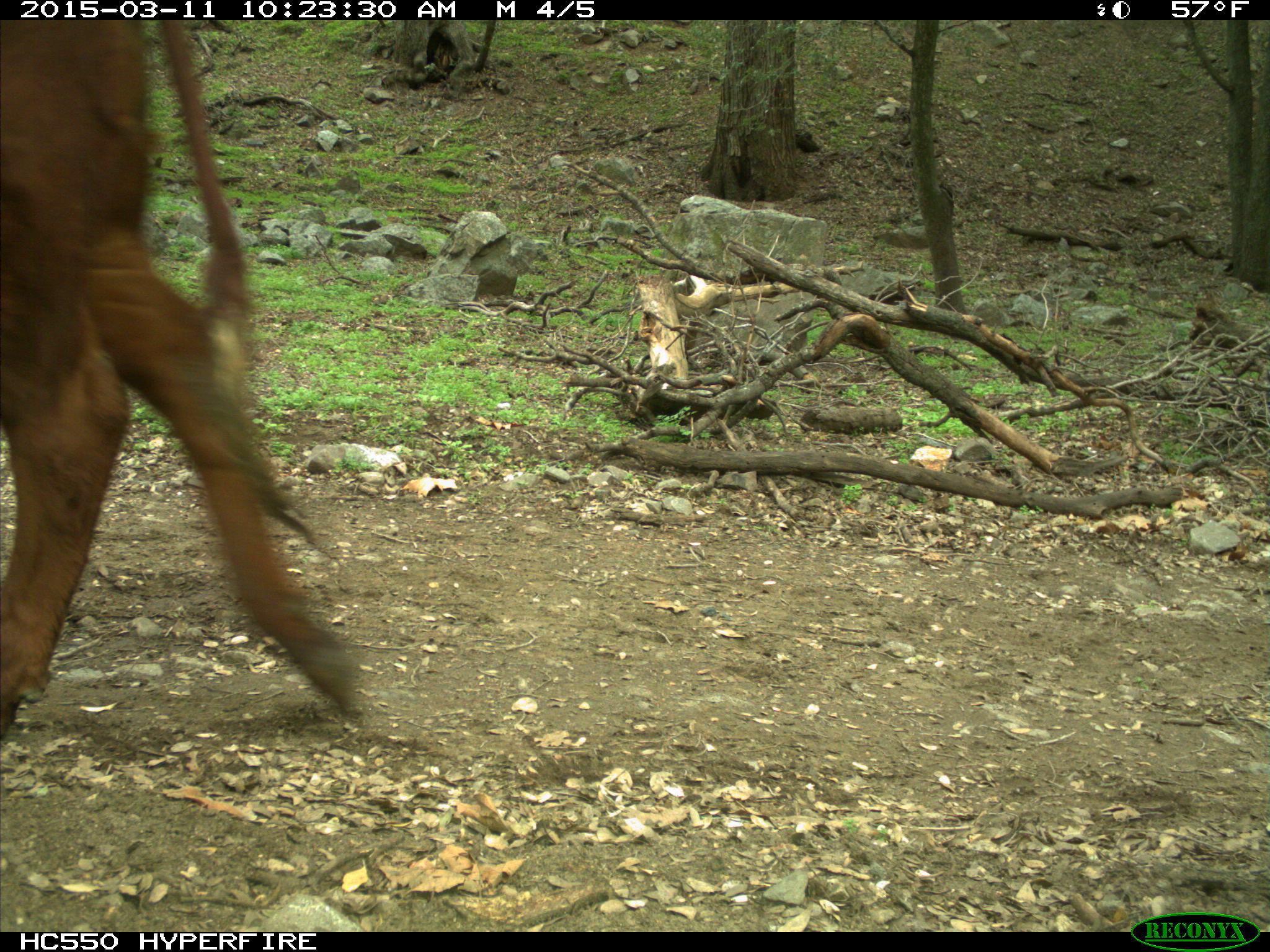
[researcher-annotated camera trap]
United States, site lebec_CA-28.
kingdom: Animalia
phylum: Chordata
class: Mammalia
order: Artiodactyla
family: Bovidae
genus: Bos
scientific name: Bos taurus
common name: domestic cow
Bos taurus (domestic cow).